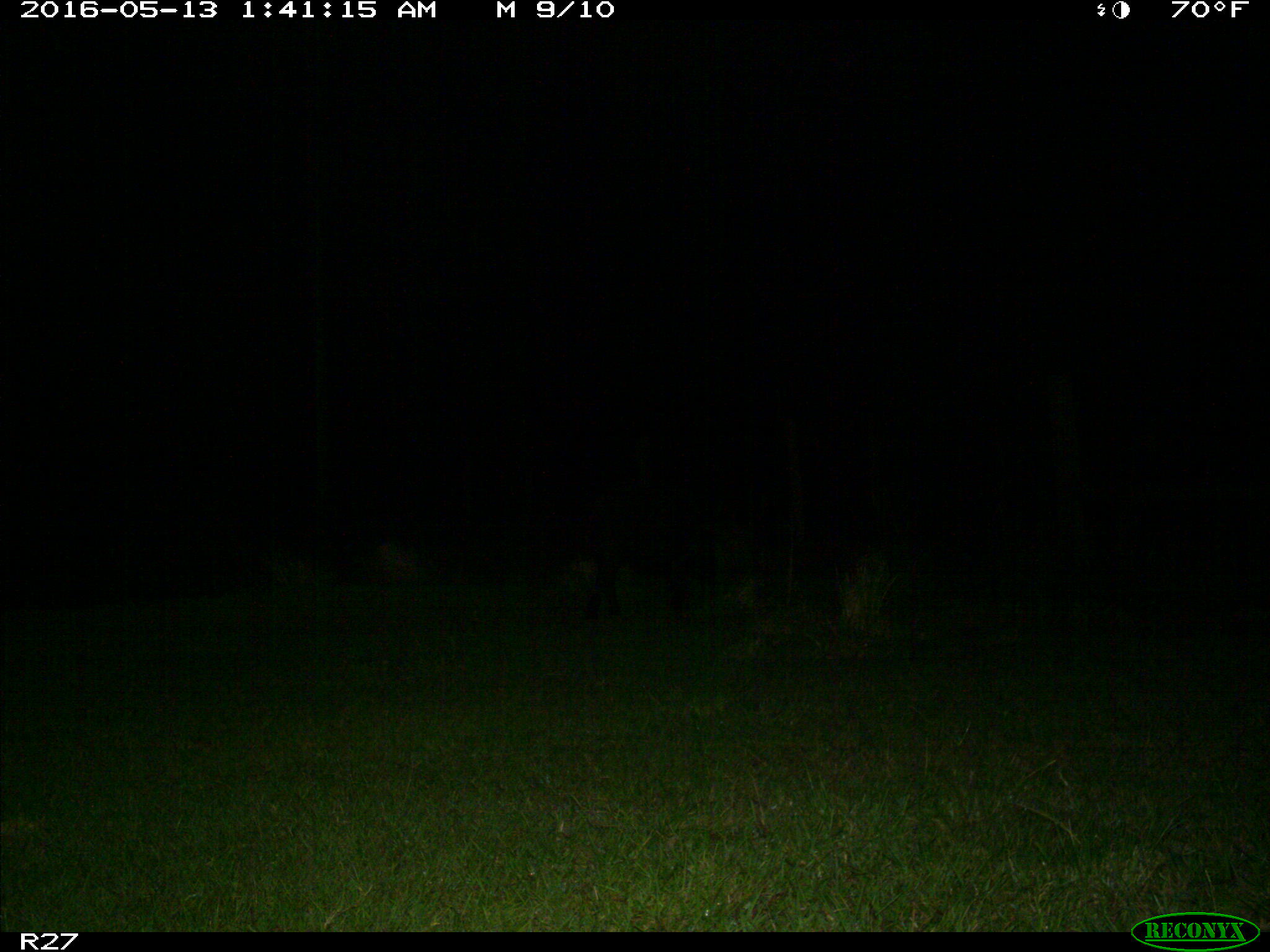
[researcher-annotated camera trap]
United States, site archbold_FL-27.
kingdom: Animalia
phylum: Chordata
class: Mammalia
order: Artiodactyla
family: Suidae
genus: Sus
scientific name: Sus scrofa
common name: wild boar